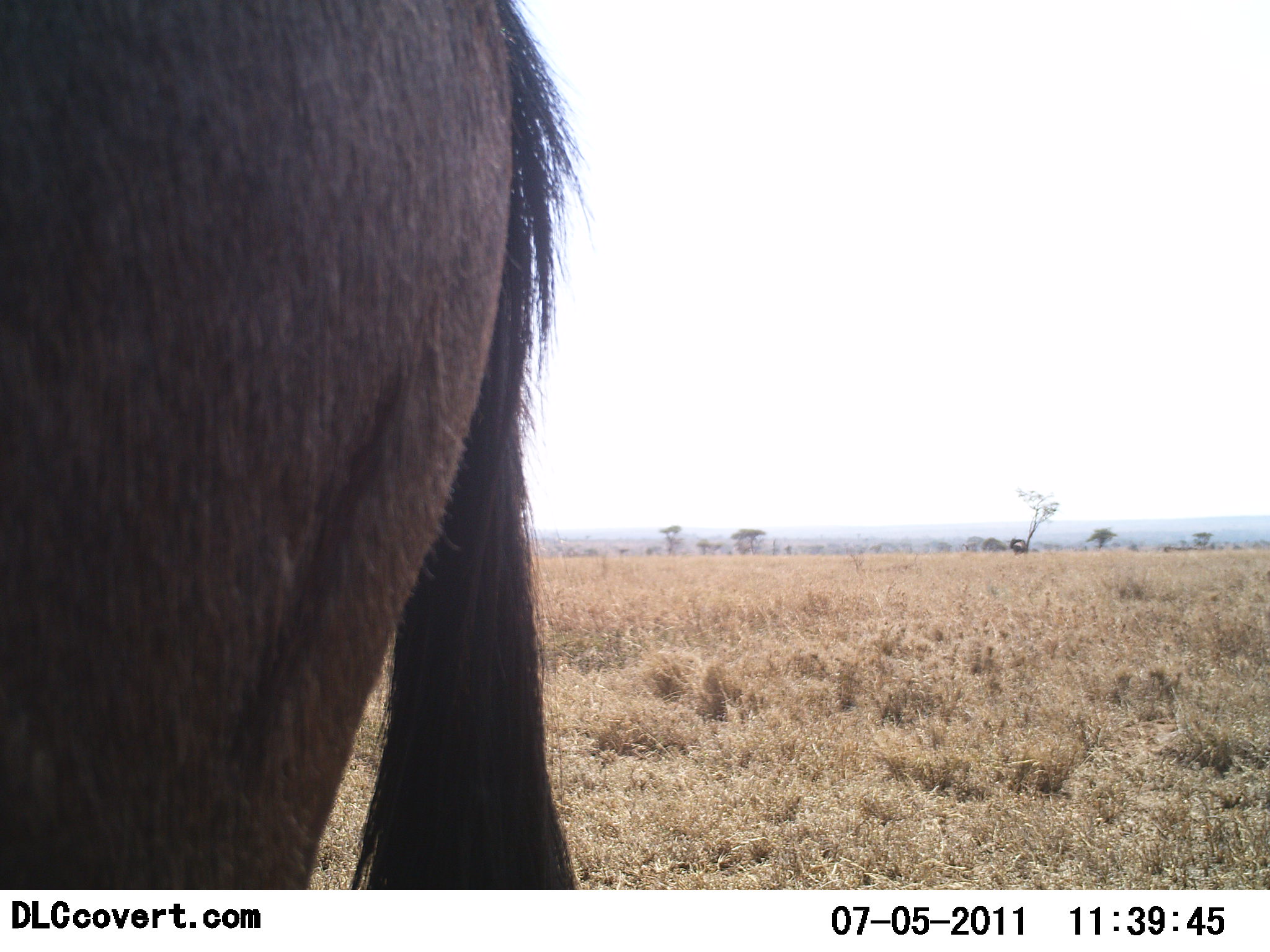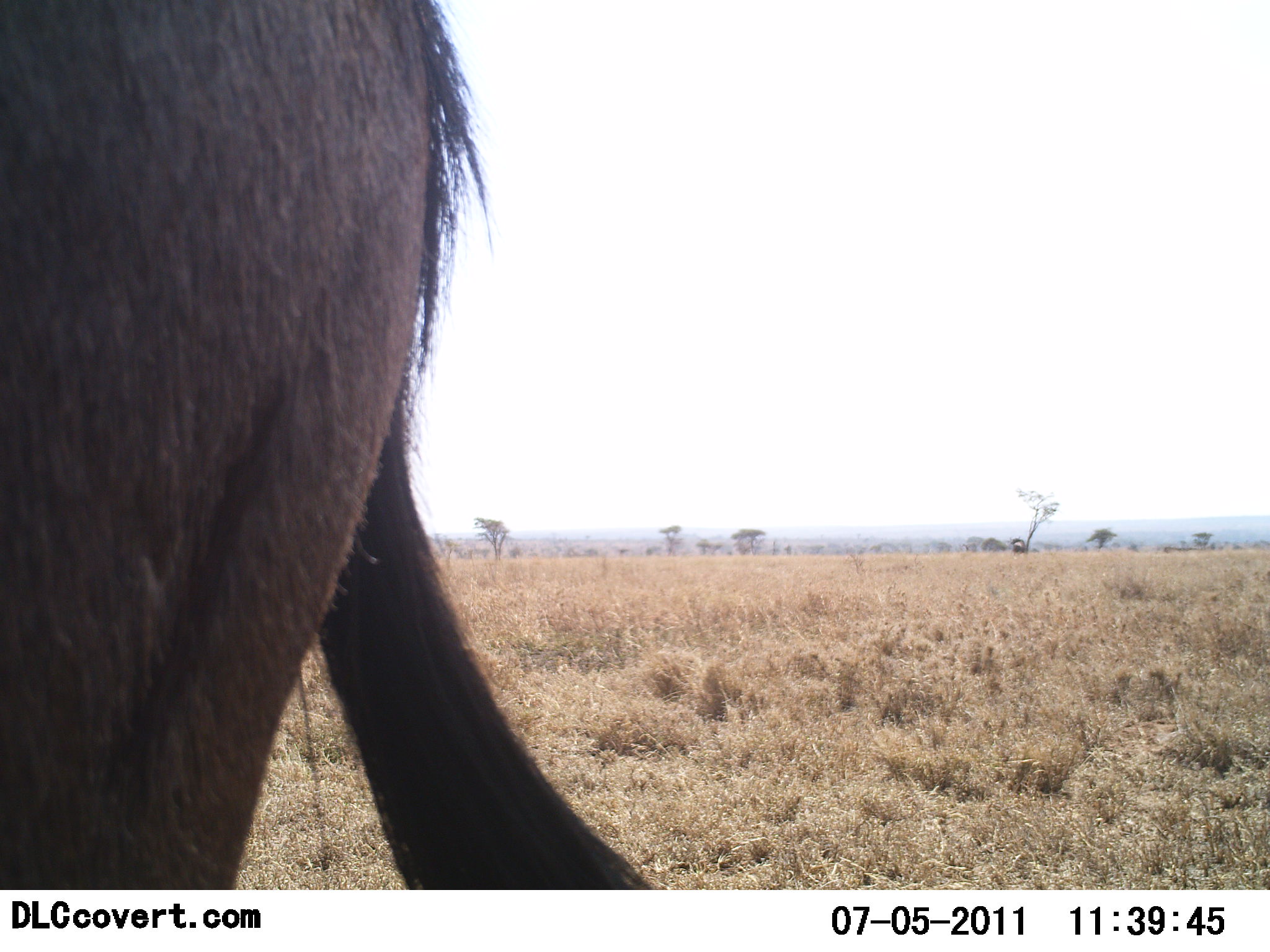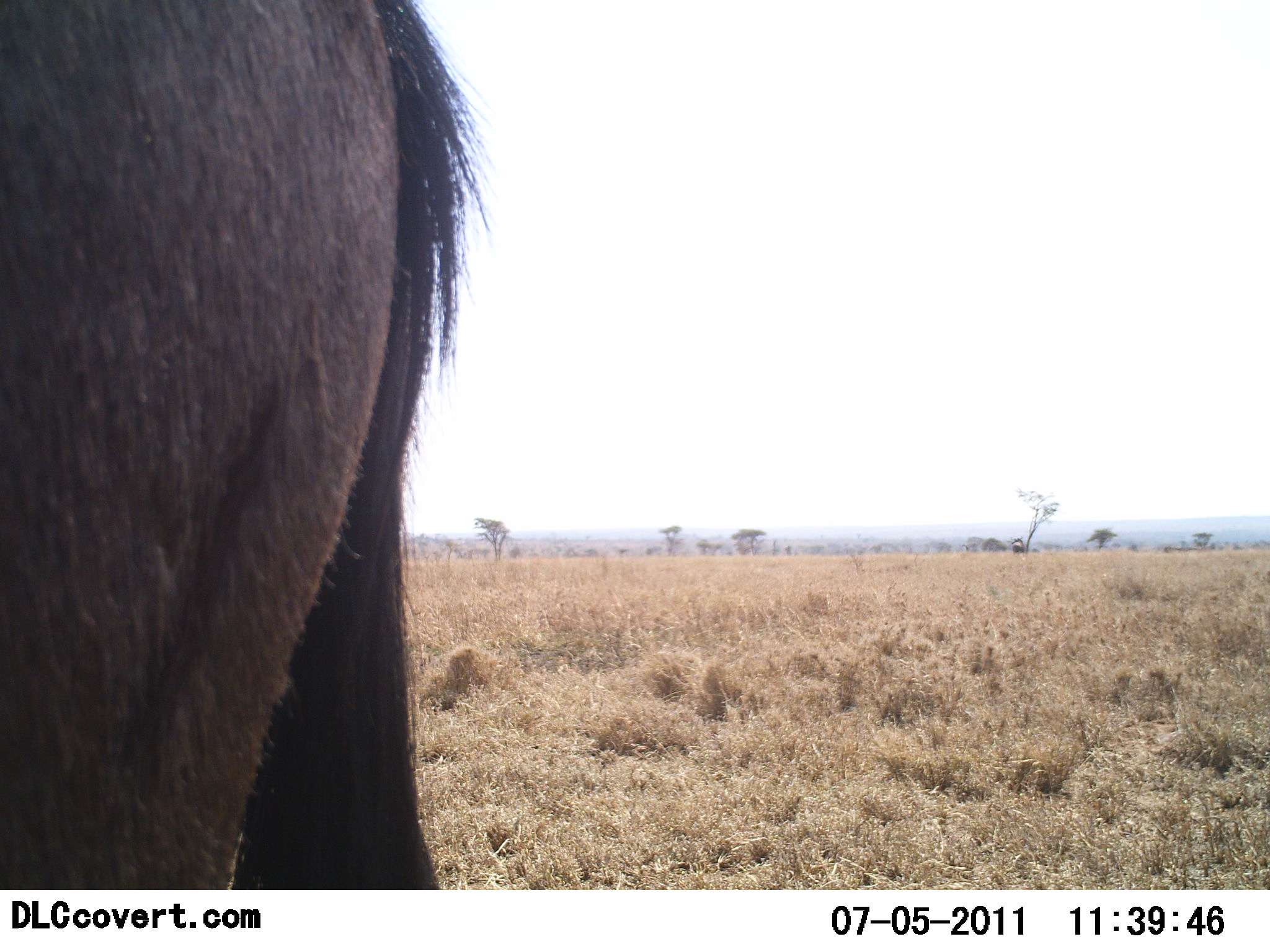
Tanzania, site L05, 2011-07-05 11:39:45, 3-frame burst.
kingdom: Animalia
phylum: Chordata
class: Mammalia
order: Artiodactyla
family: Bovidae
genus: Connochaetes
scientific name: Connochaetes taurinus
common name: blue wildebeest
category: wildebeest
Wildebeest (blue wildebeest) (Connochaetes taurinus), count 1. Behavior (volunteer vote fractions): standing 92%, resting 0%, moving 8%, interacting 0%. Young present (vote fraction): 0%. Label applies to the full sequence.